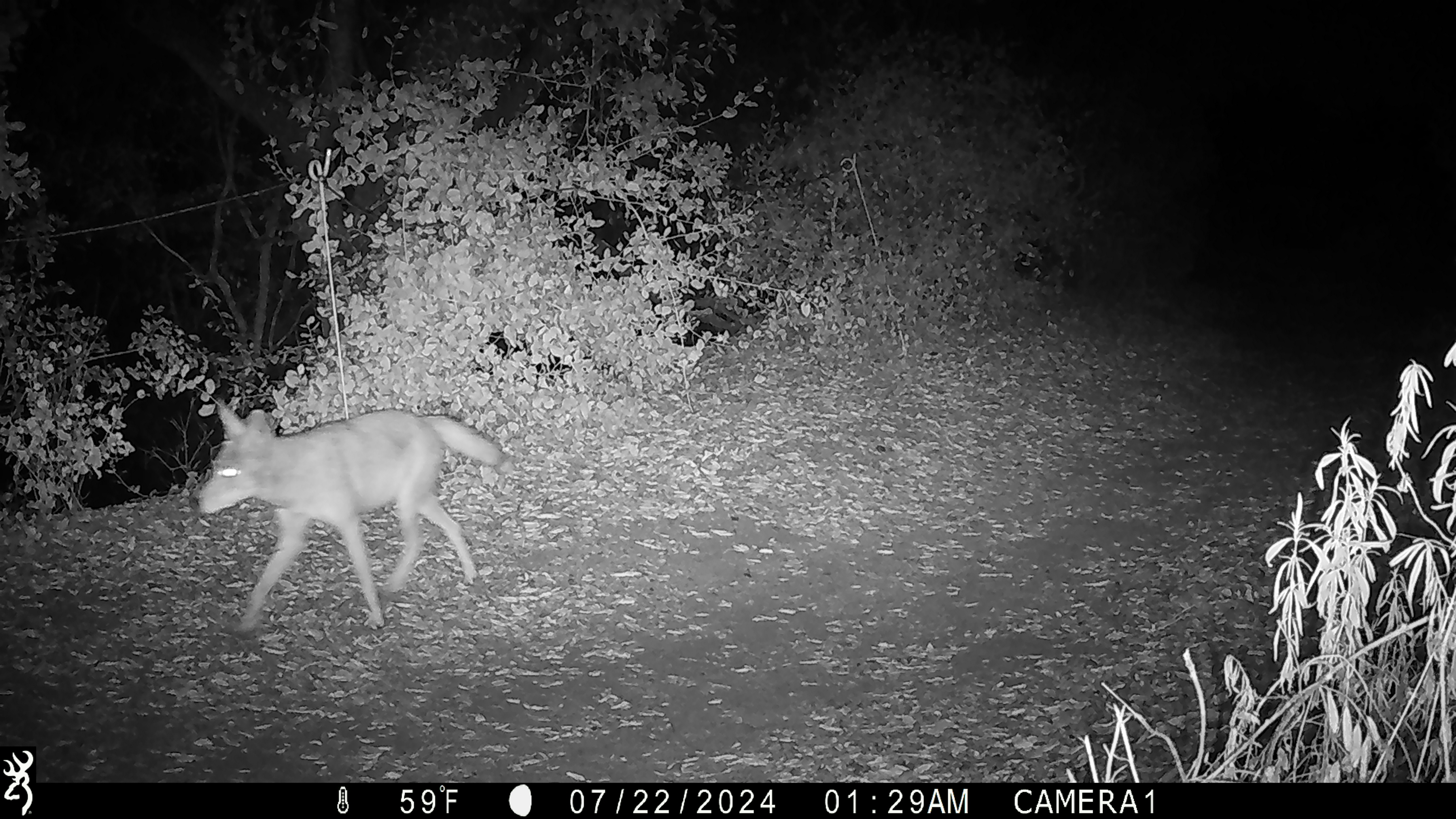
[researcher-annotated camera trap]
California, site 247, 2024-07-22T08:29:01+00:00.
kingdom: Animalia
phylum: Chordata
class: Mammalia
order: Carnivora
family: Canidae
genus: Canis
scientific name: Canis latrans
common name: coyote